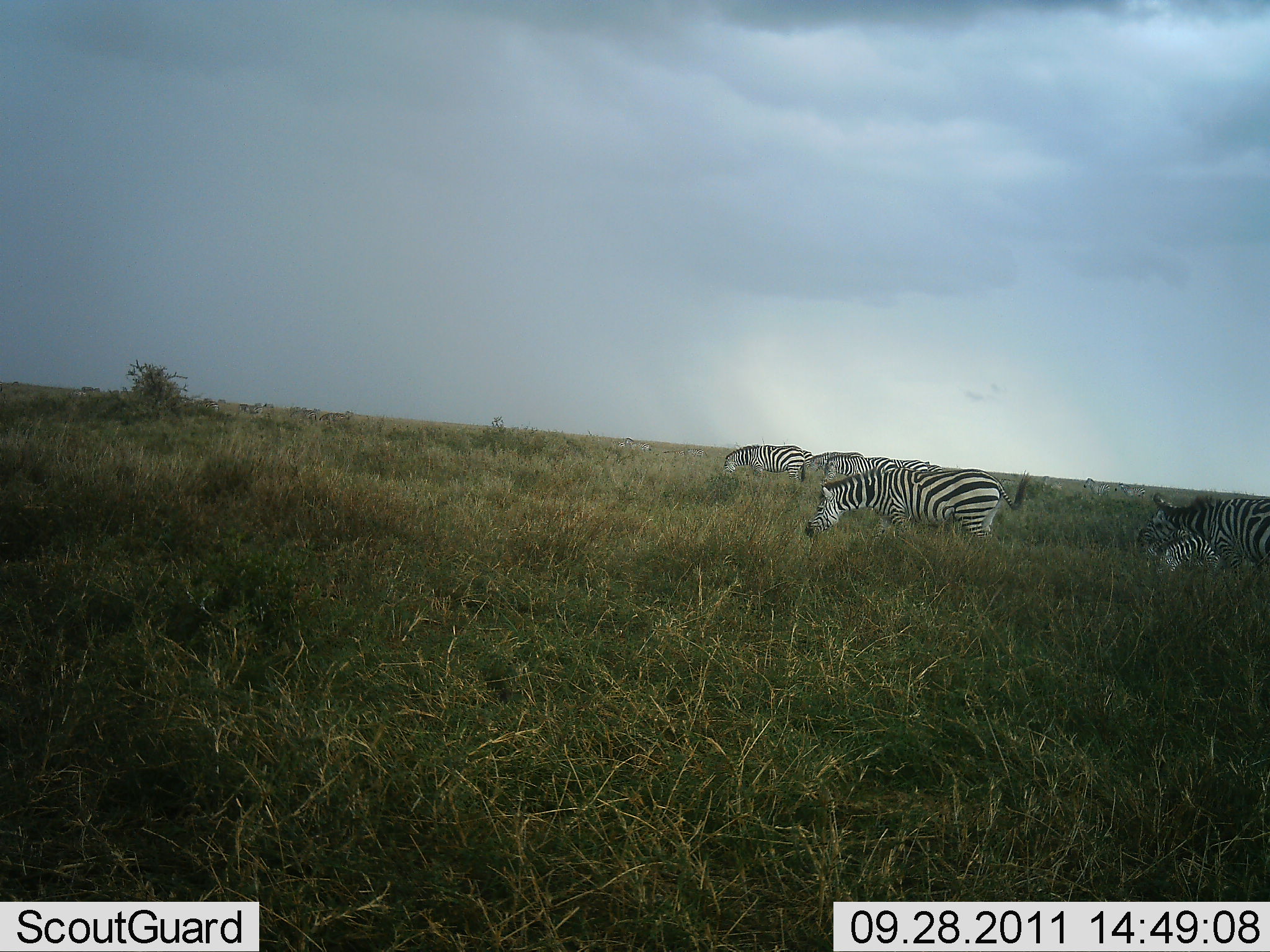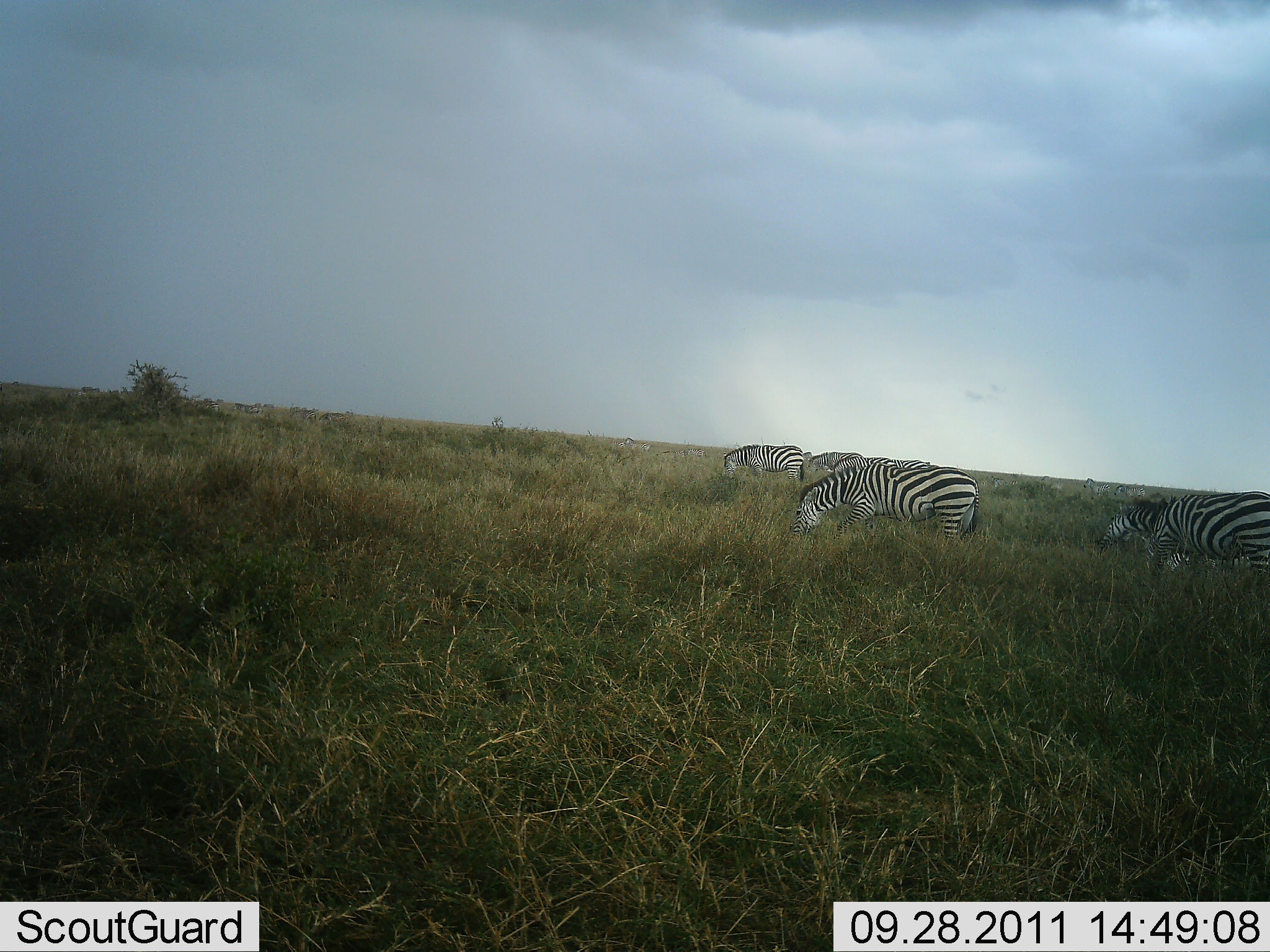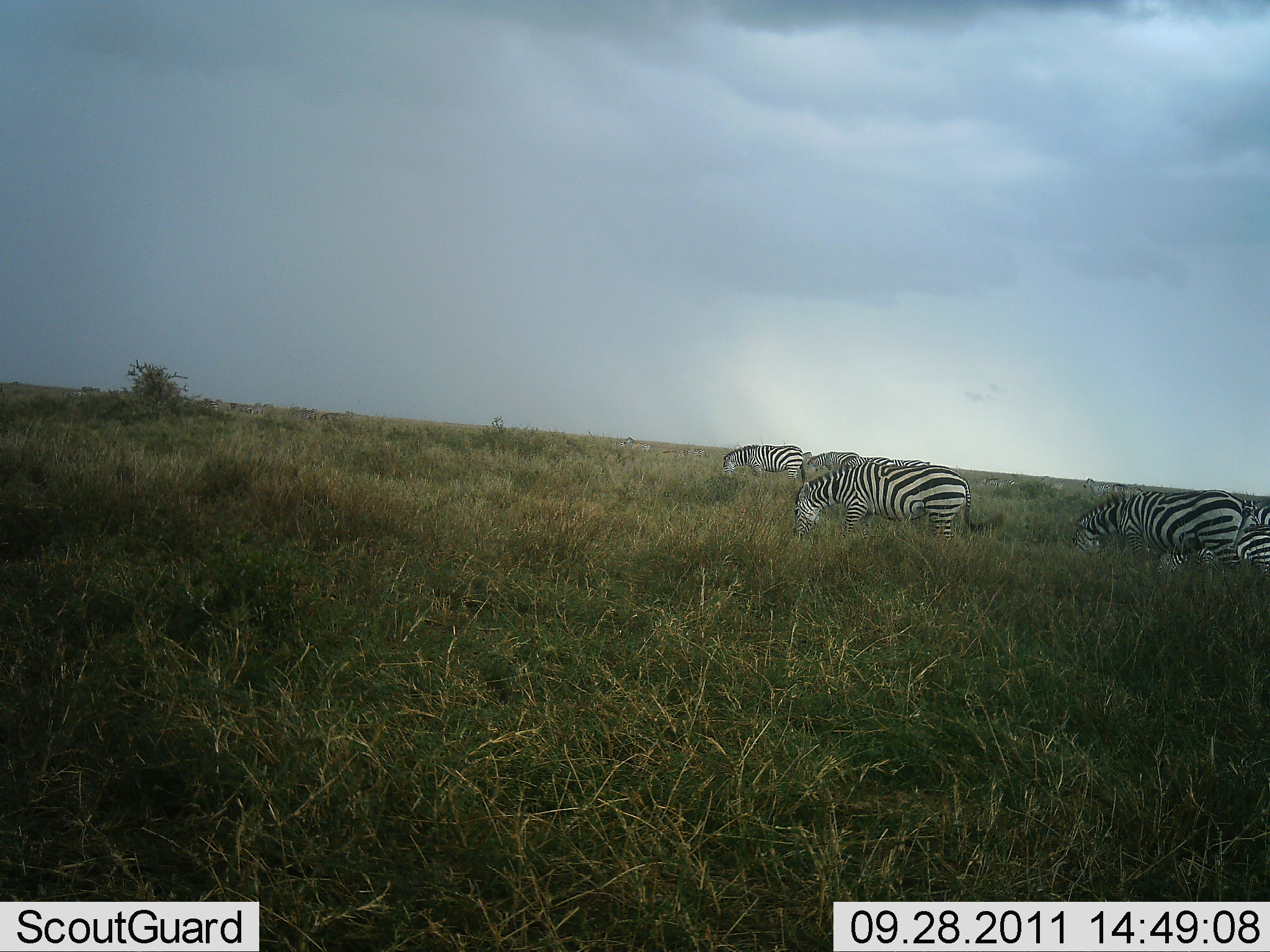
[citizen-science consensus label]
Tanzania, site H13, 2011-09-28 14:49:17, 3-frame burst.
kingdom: Animalia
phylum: Chordata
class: Mammalia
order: Perissodactyla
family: Equidae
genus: Equus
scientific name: Equus quagga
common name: plains zebra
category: zebra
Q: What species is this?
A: Zebra (plains zebra) (Equus quagga).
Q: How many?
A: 6.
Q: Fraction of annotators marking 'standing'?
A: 31%.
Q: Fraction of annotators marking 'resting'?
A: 0%.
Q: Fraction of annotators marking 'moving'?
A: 56%.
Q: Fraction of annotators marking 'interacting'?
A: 0%.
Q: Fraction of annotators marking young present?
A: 0%.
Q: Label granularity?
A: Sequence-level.